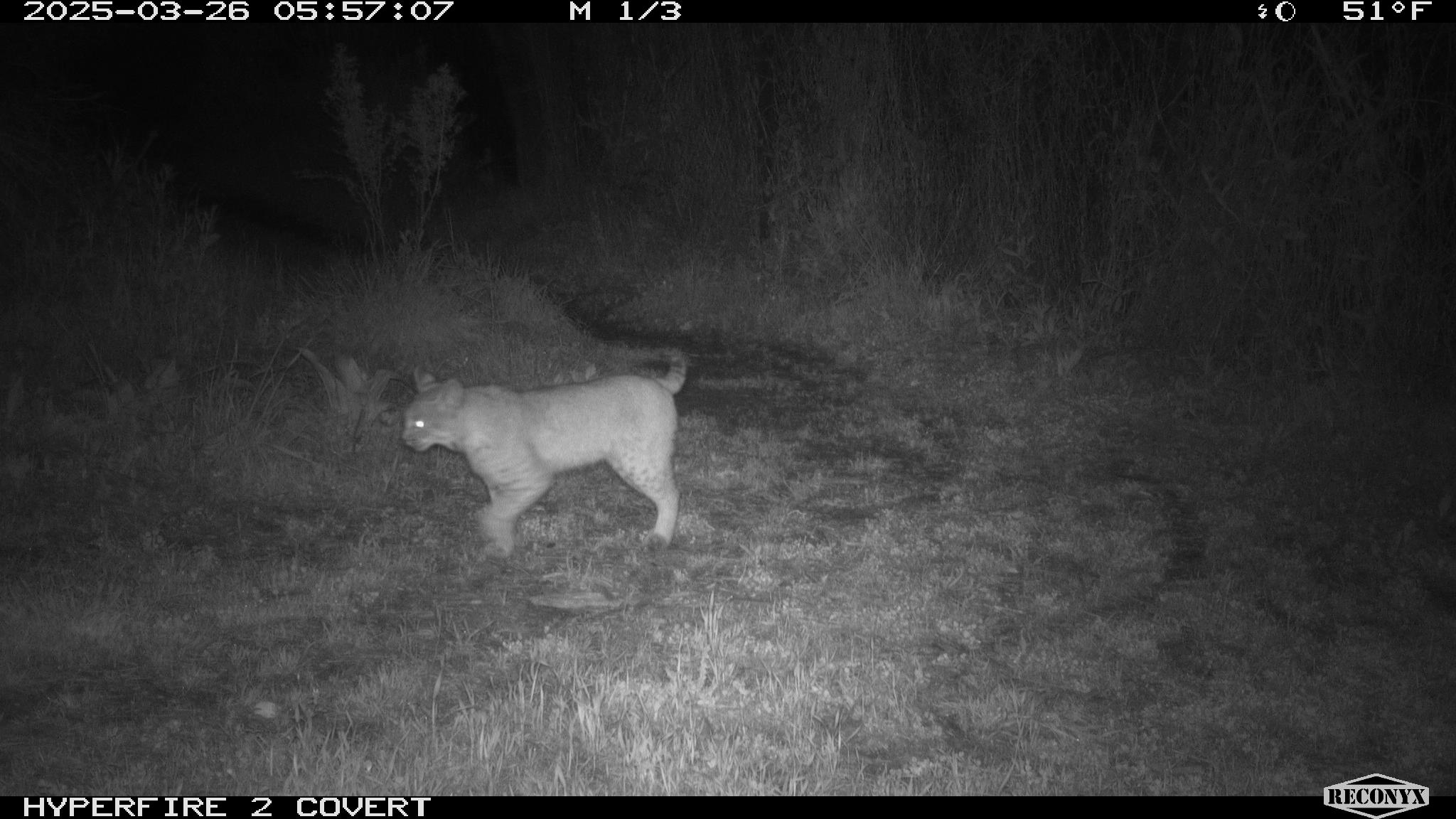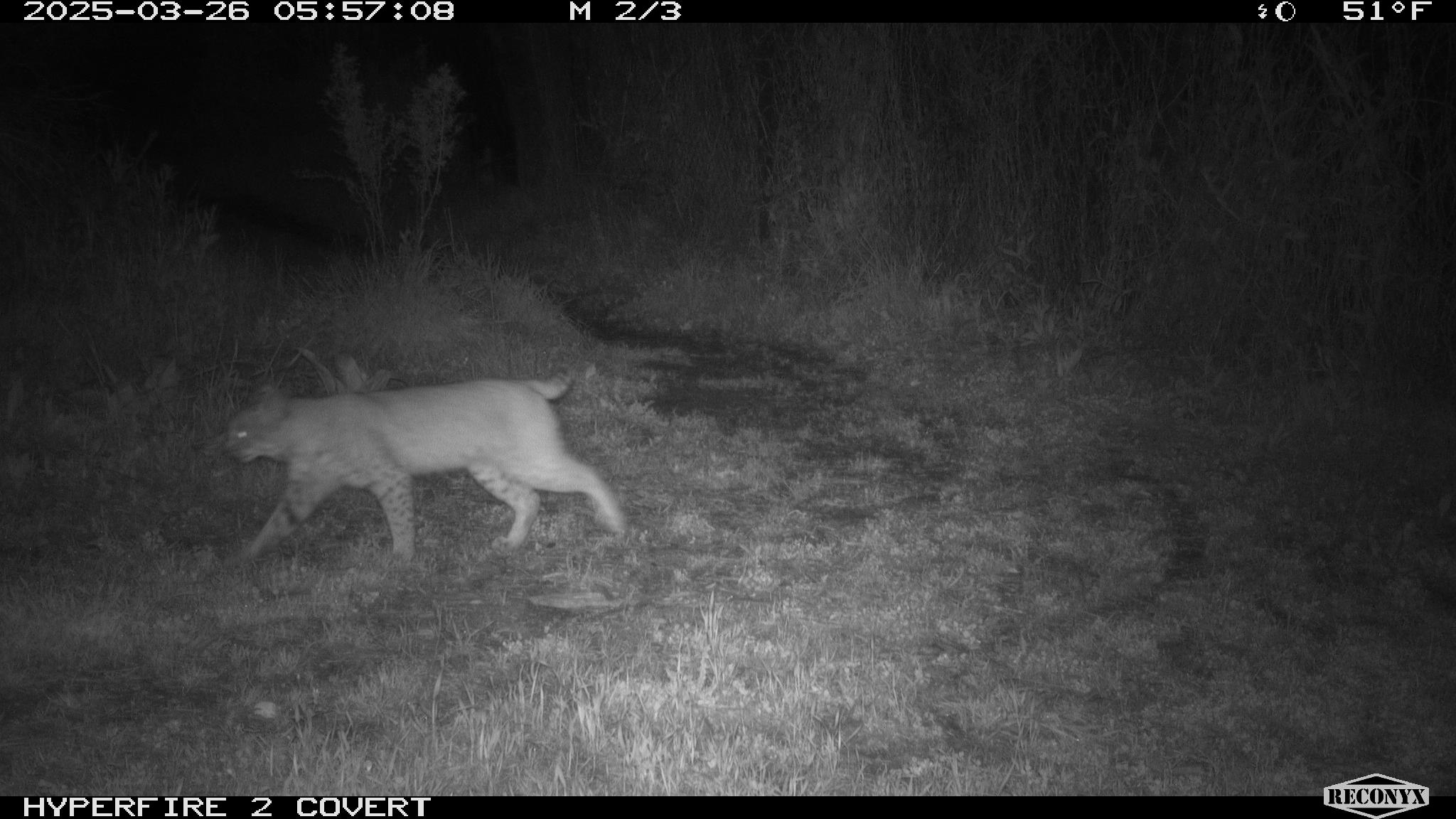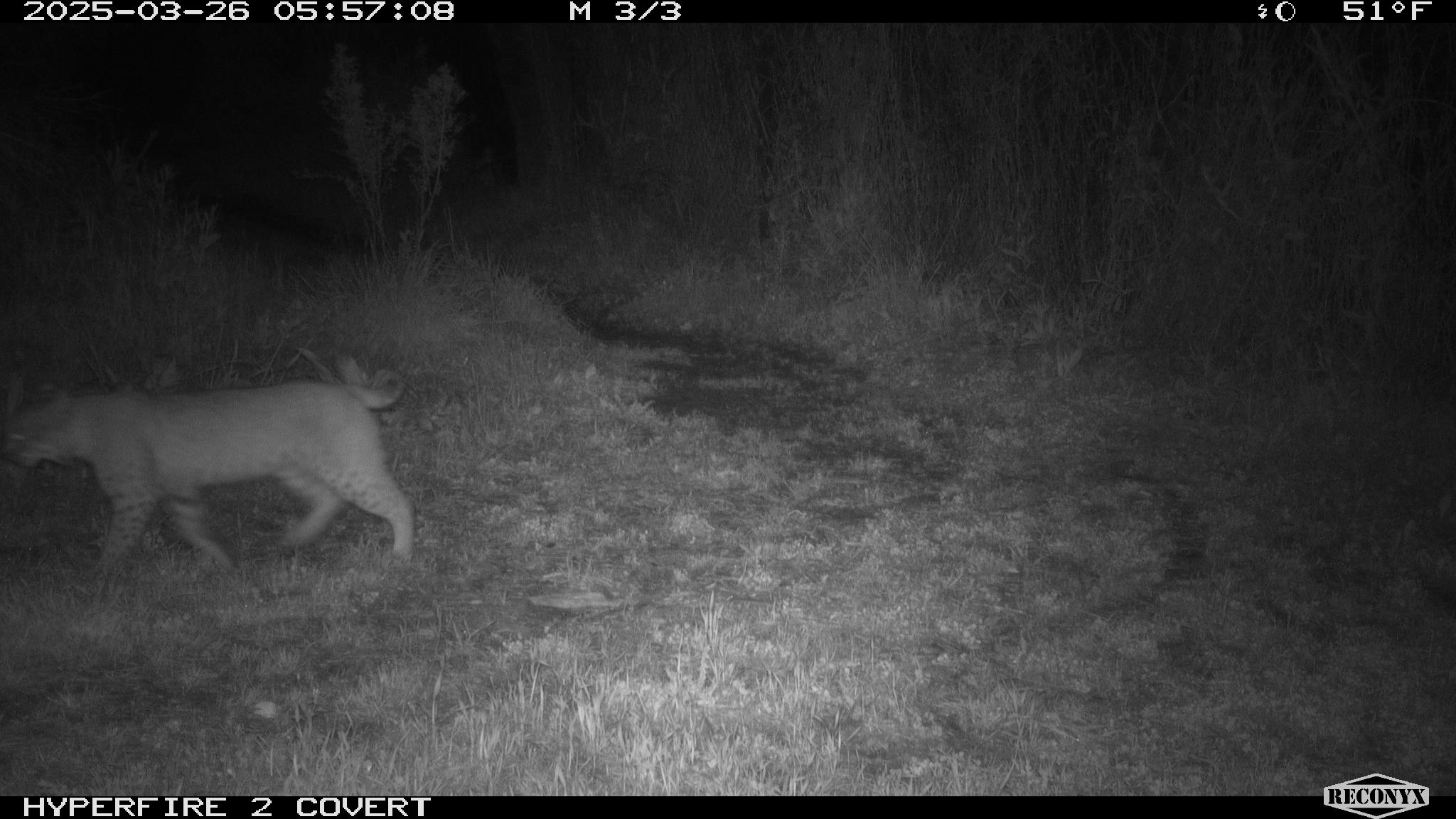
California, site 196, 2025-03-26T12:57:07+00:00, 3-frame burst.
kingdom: Animalia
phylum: Chordata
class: Mammalia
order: Carnivora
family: Felidae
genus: Lynx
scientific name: Lynx rufus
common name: bobcat